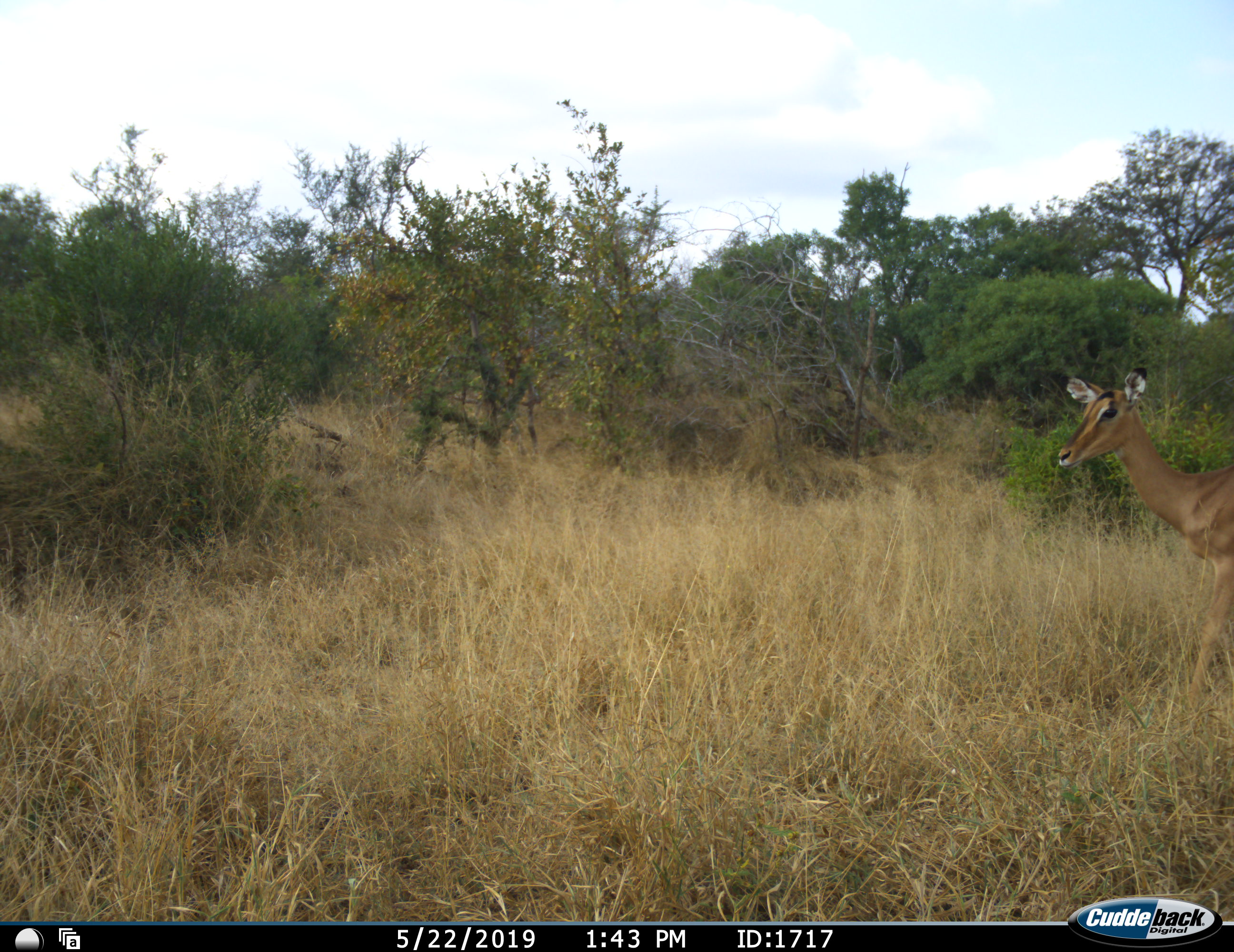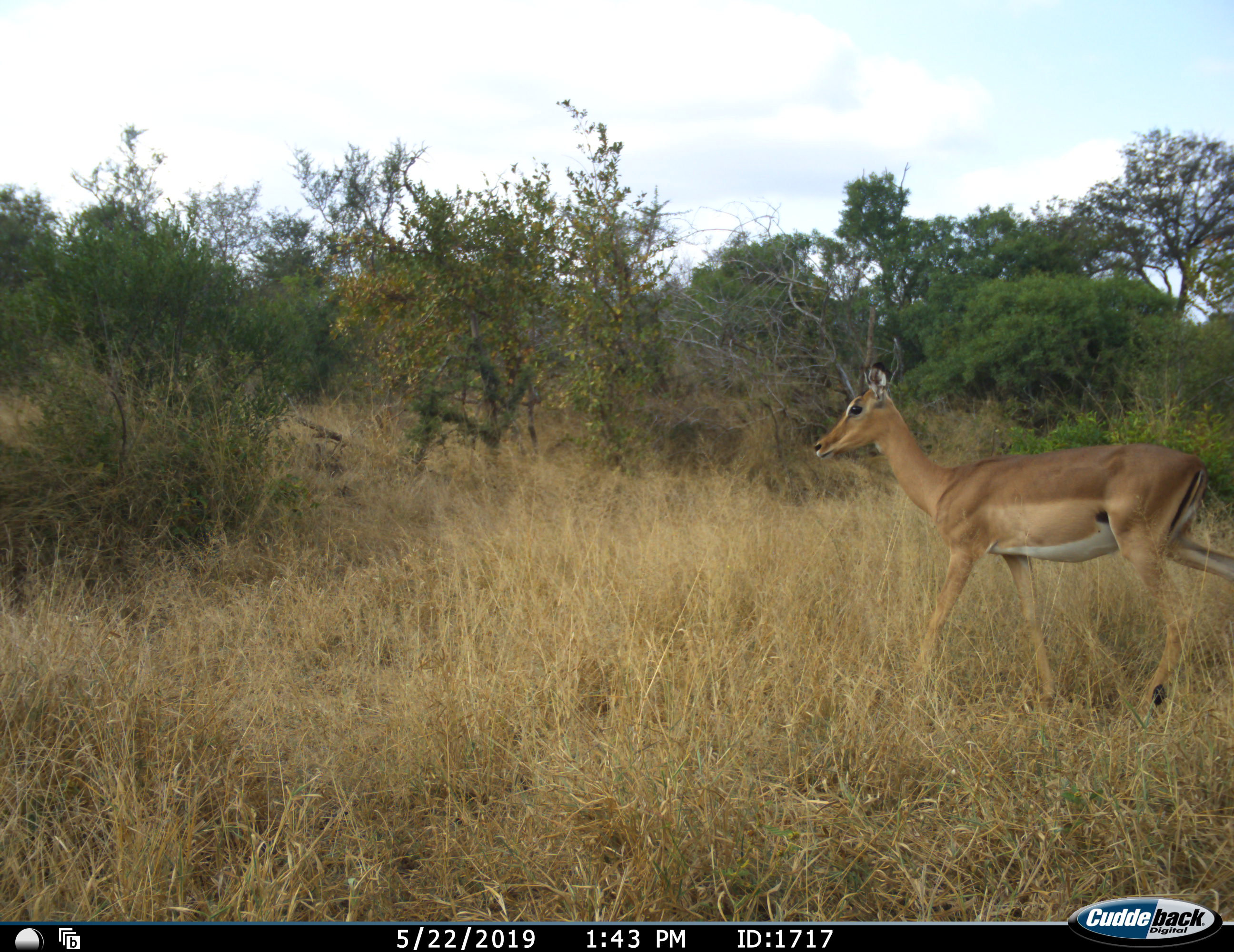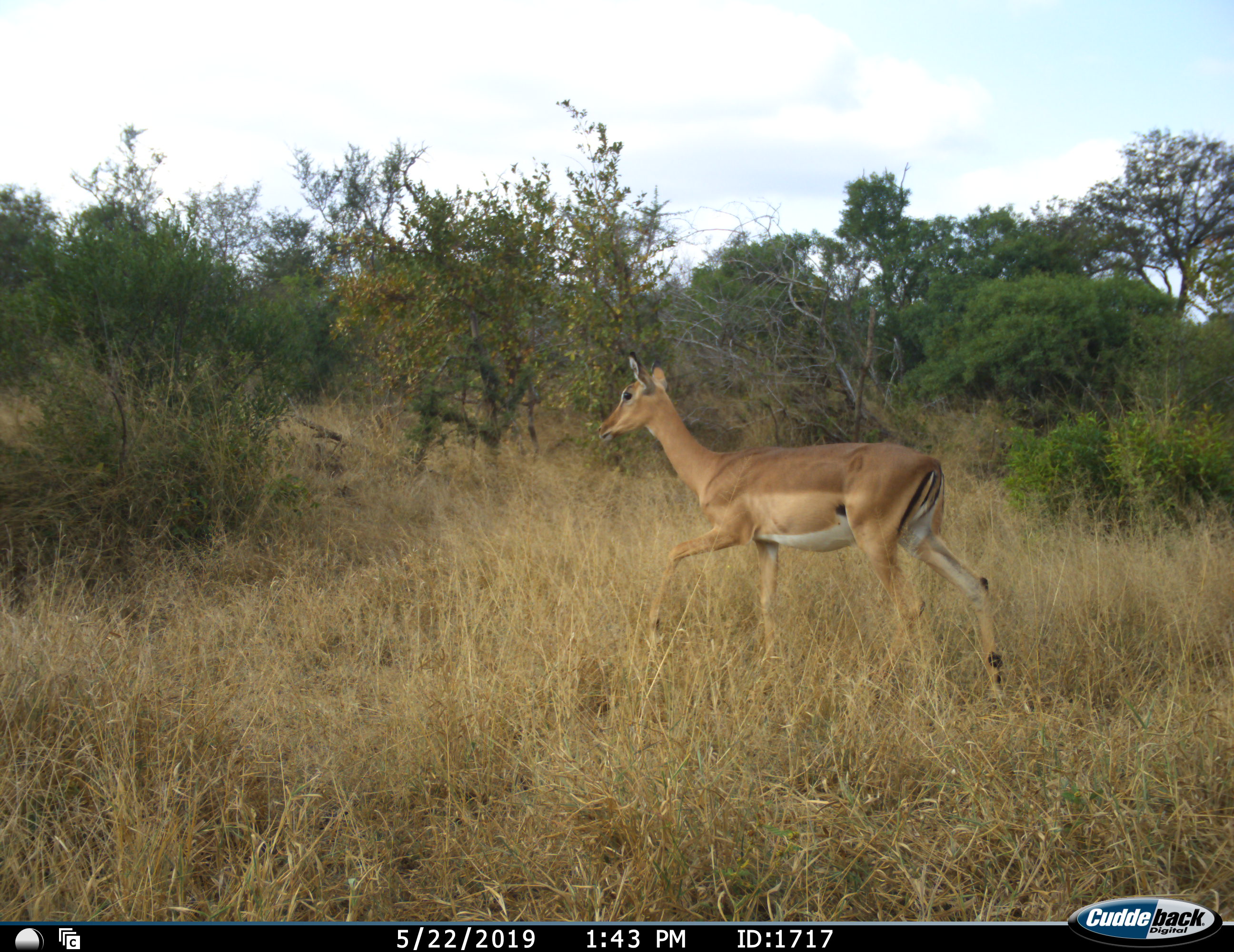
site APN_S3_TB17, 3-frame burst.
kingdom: Animalia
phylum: Chordata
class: Mammalia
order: Artiodactyla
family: Bovidae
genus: Aepyceros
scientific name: Aepyceros melampus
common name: impala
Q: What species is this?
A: Impala (Aepyceros melampus).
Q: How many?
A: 1.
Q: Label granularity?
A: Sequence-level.